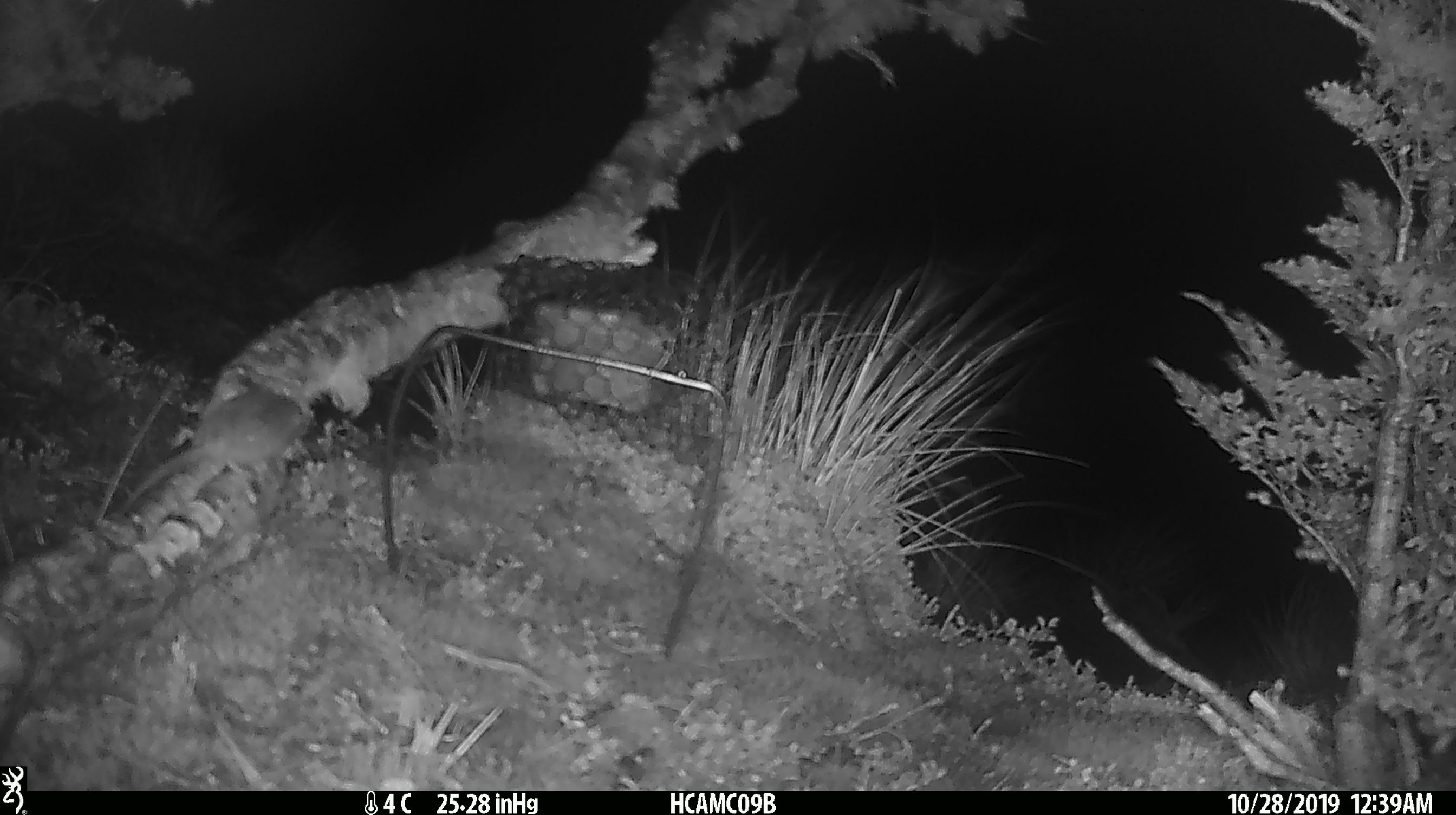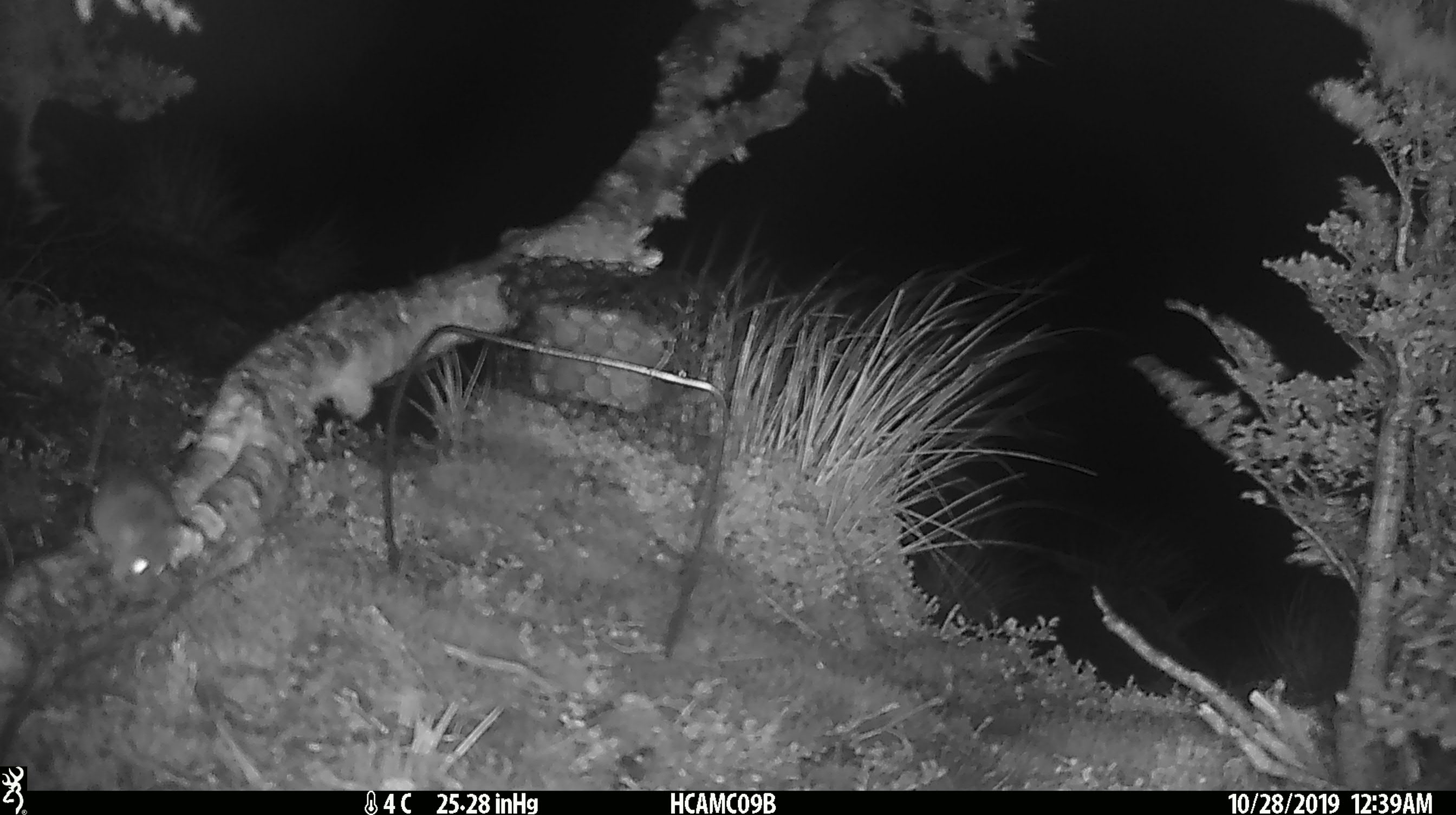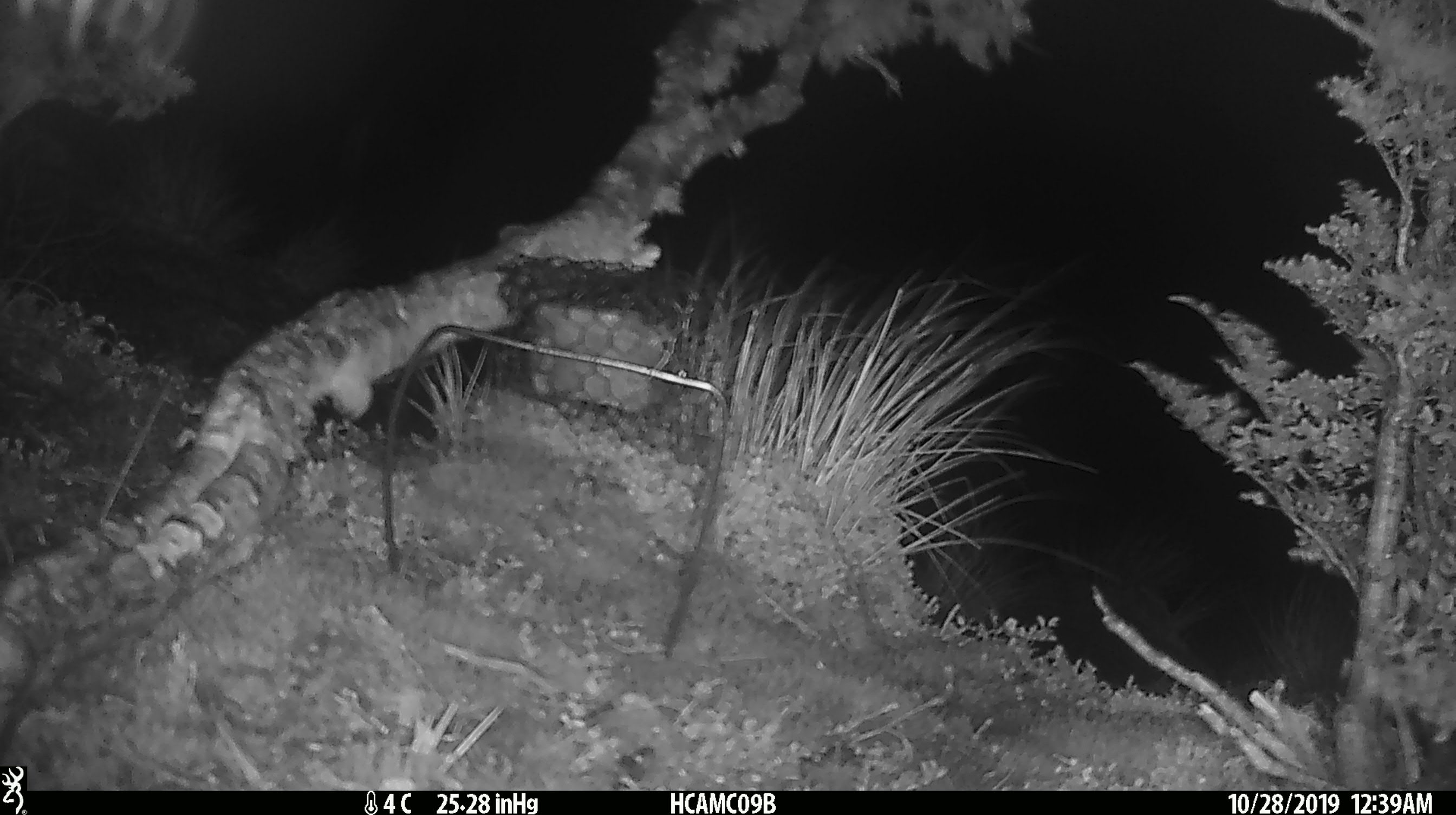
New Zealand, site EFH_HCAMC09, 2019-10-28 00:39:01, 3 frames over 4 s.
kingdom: Animalia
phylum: Chordata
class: Mammalia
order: Rodentia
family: Muridae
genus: Mus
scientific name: Mus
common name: mouse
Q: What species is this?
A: Mouse (Mus).